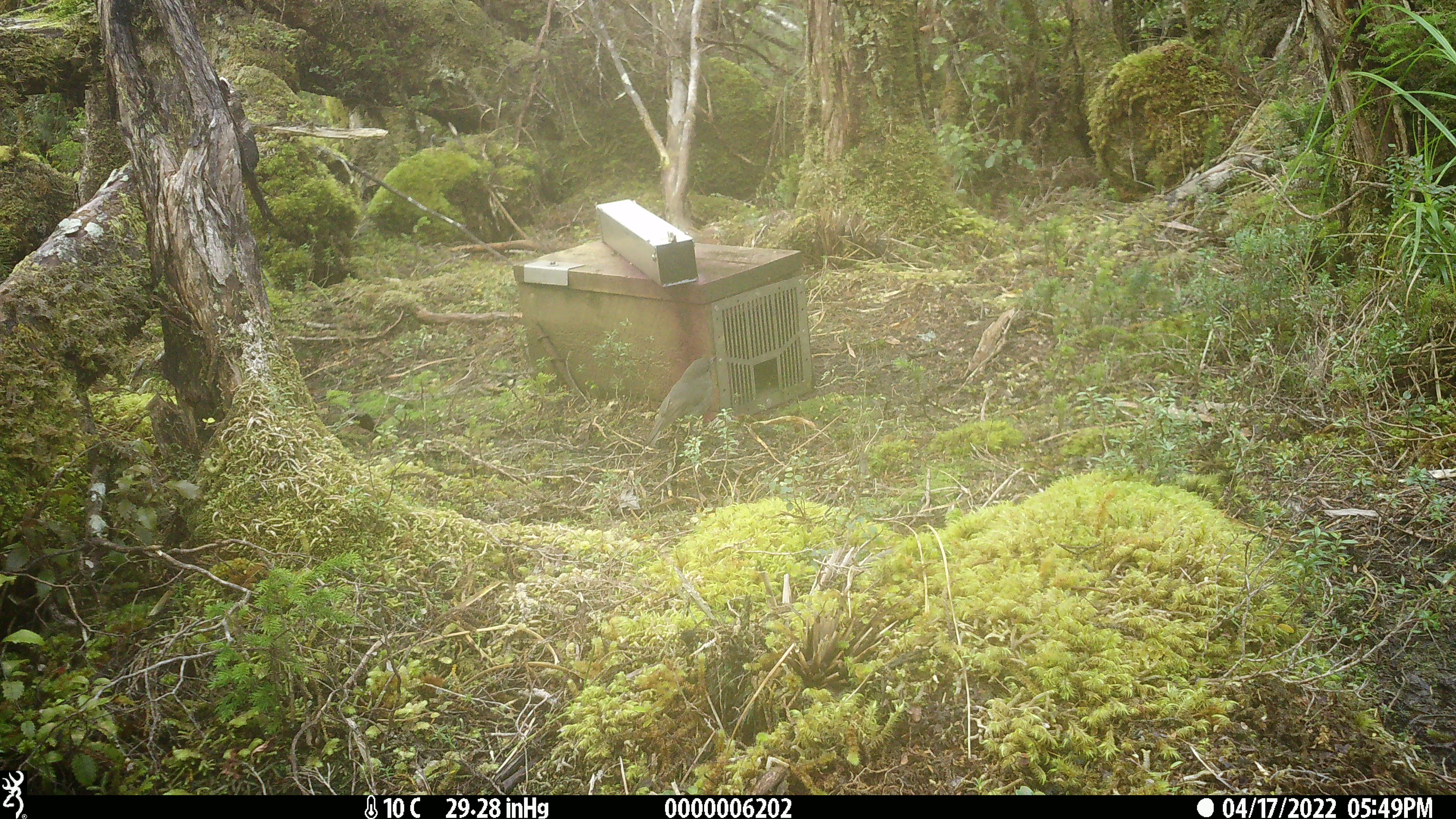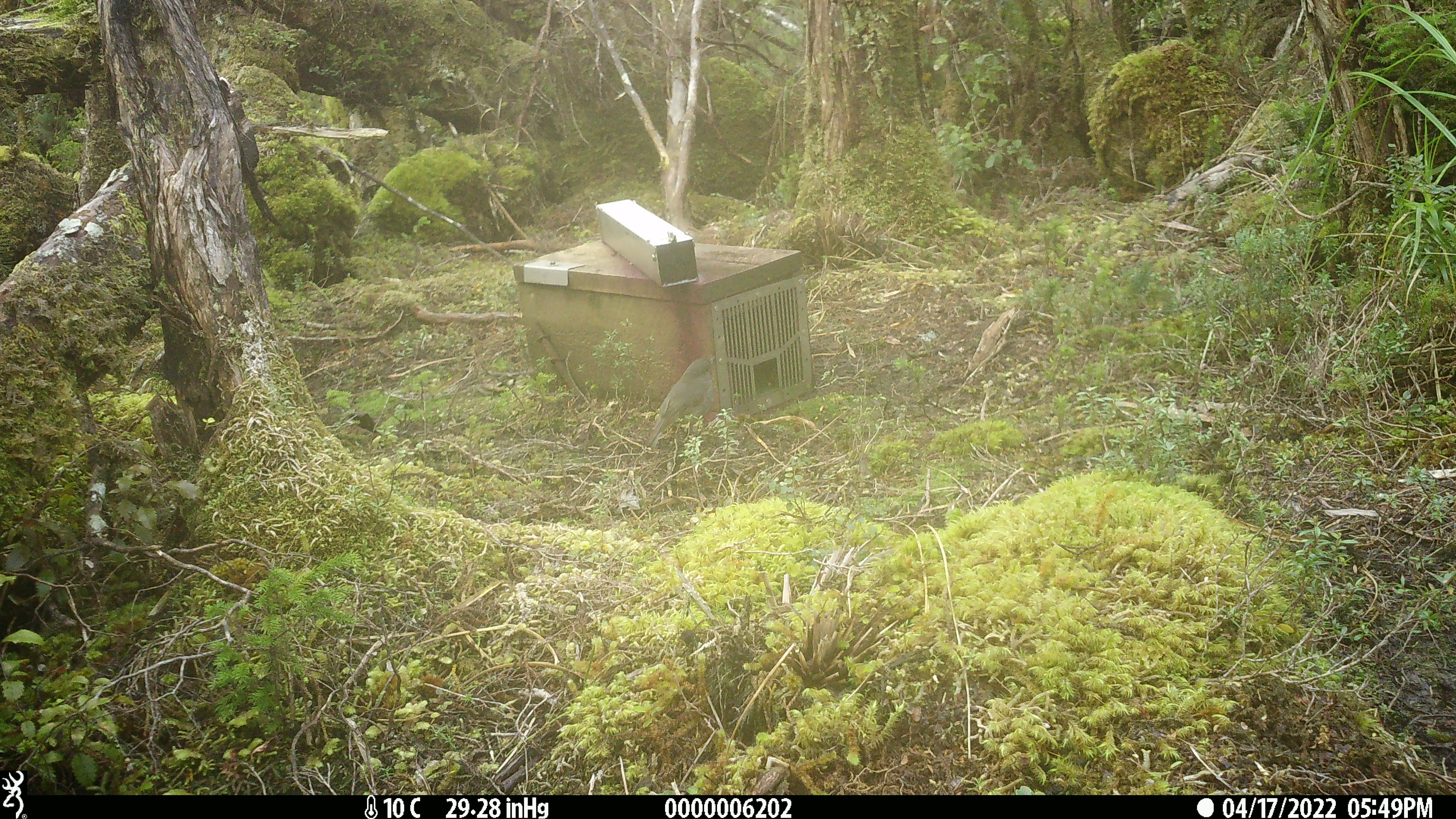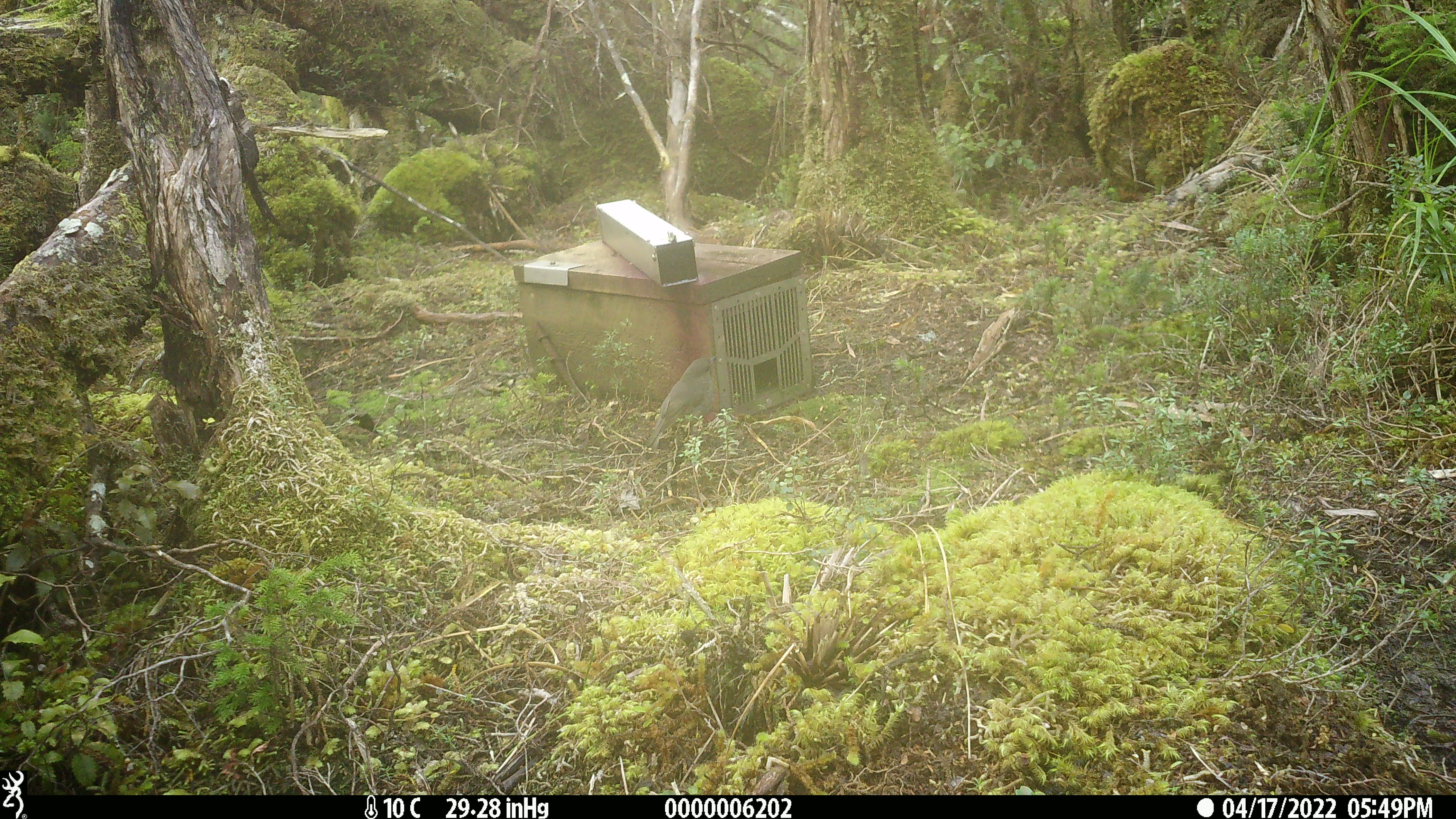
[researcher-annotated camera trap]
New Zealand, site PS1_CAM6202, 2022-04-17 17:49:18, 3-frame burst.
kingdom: Animalia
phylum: Chordata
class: Aves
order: Passeriformes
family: Petroicidae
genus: Petroica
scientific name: Petroica australis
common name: new zealand robin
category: robin